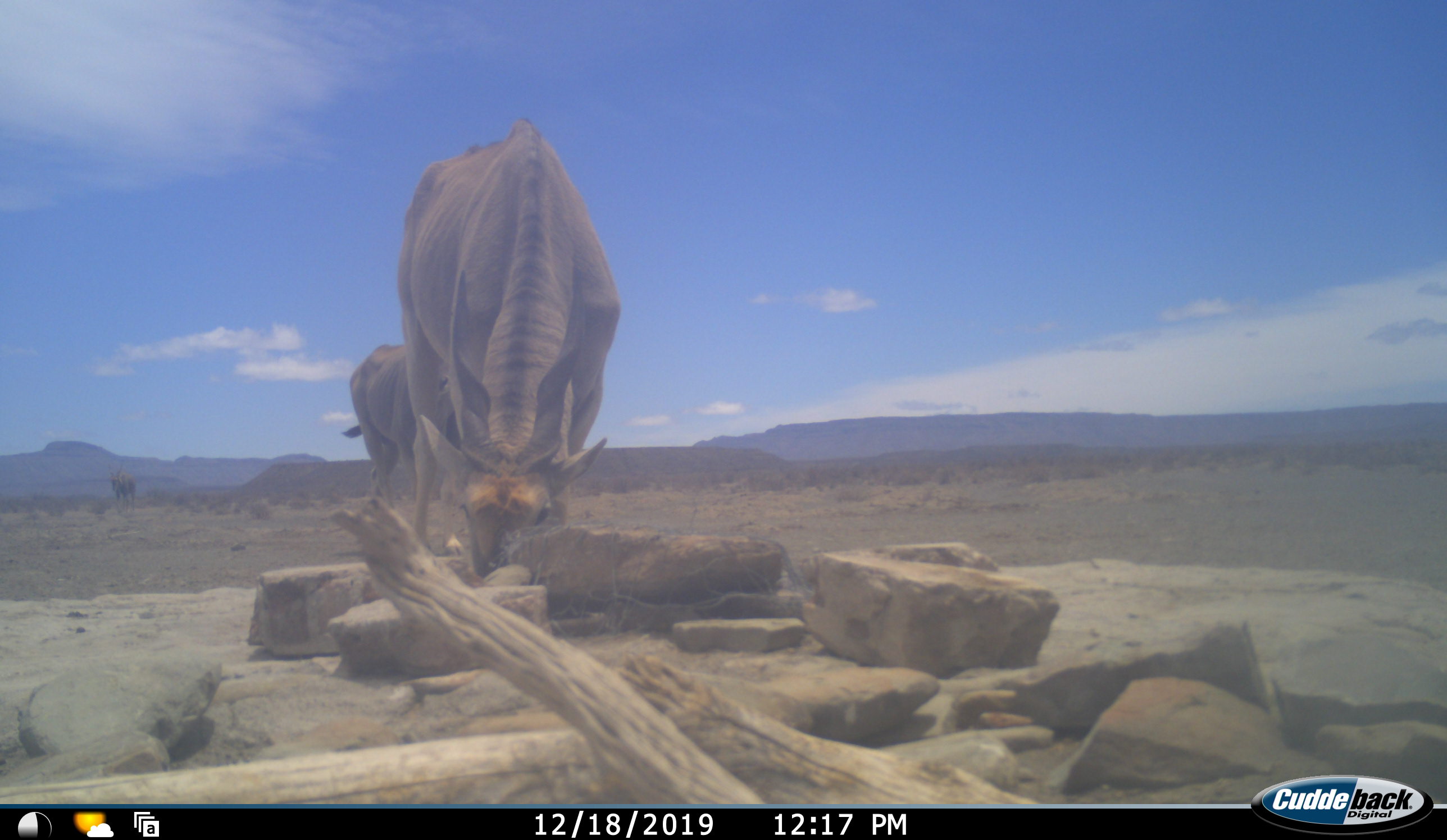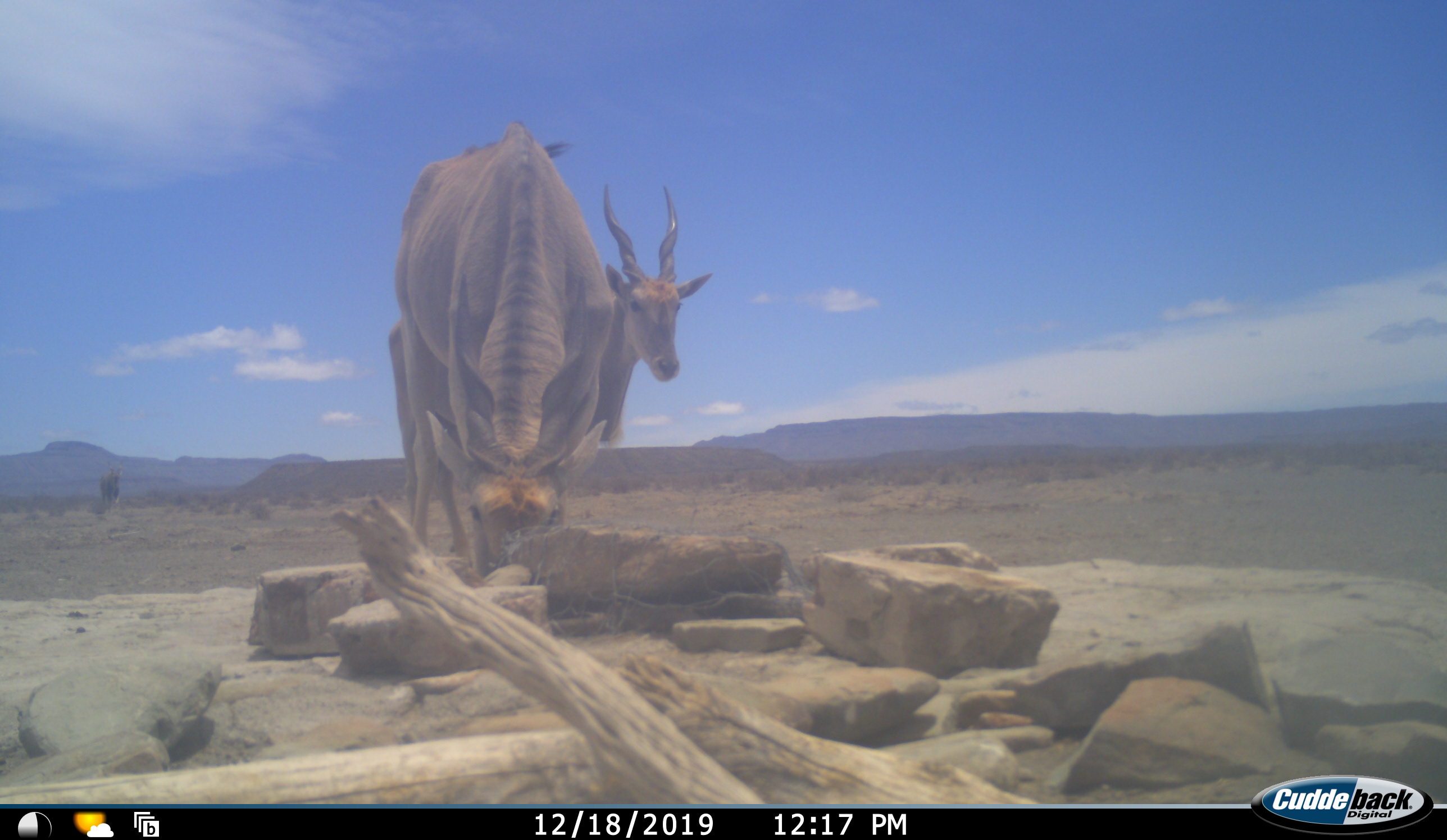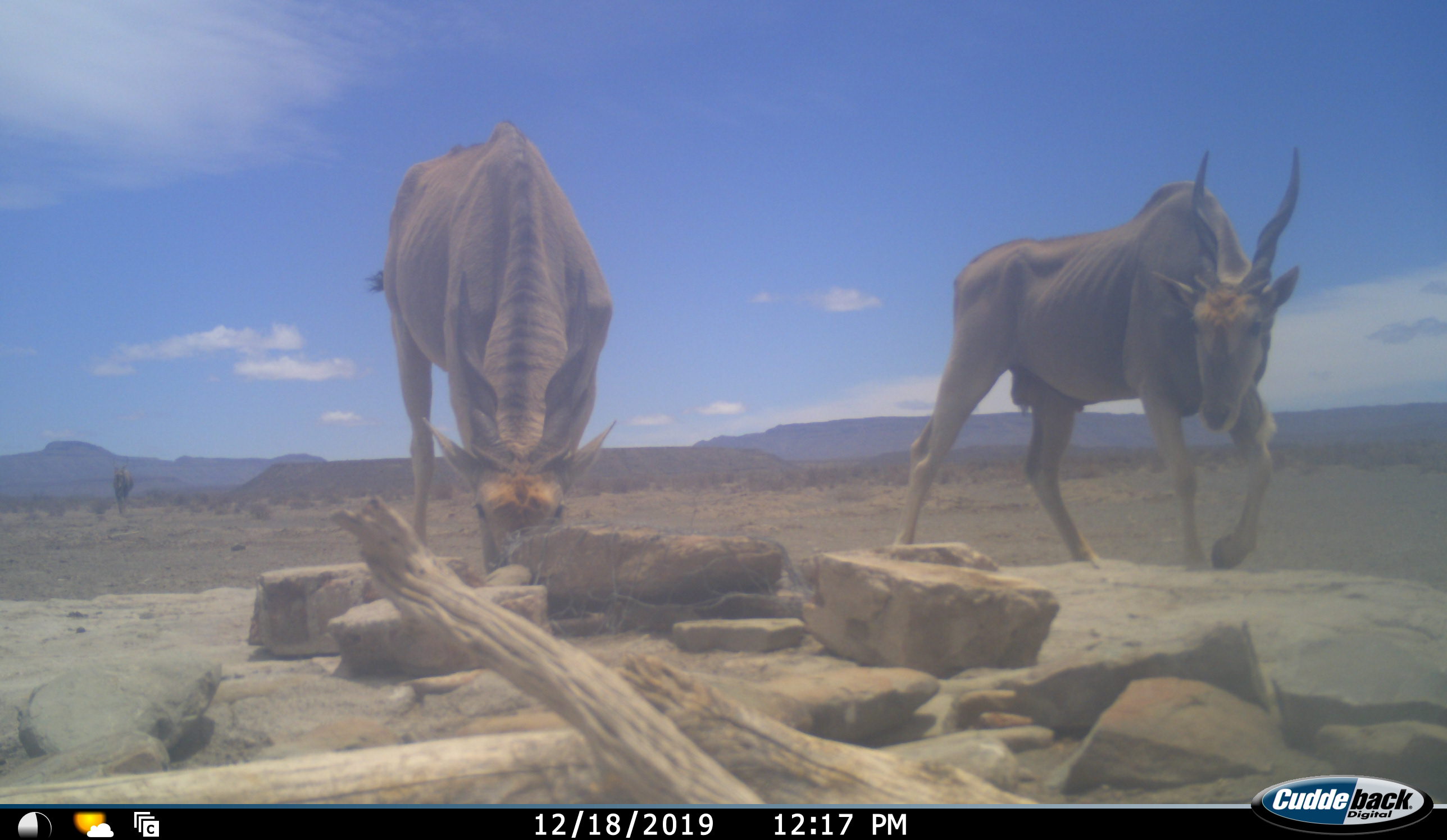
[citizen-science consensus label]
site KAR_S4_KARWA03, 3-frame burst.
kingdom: Animalia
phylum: Chordata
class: Mammalia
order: Artiodactyla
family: Bovidae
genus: Tragelaphus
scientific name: Tragelaphus oryx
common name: eland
Eland (Tragelaphus oryx), count 3. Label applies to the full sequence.